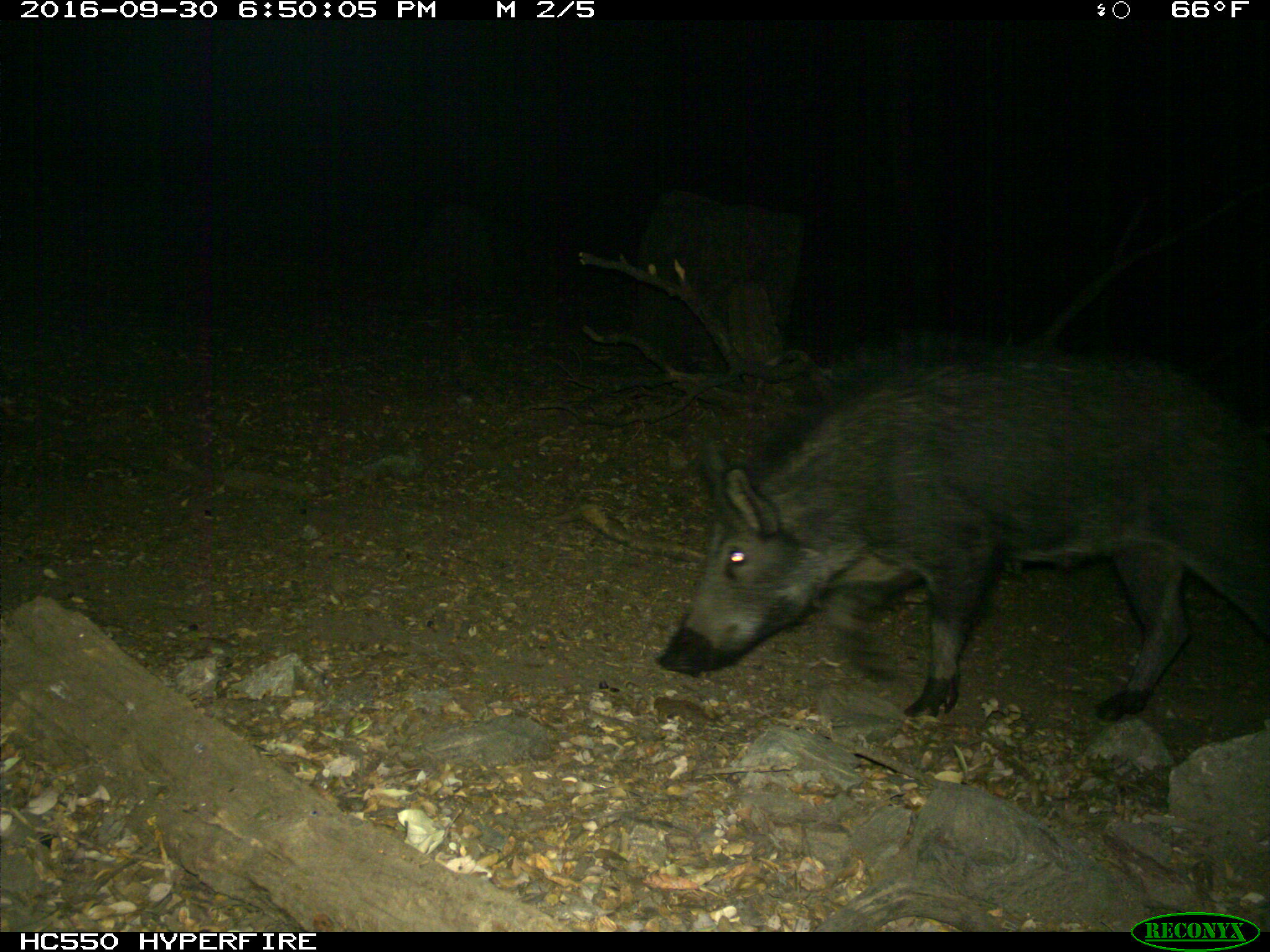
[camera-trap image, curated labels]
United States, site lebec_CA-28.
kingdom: Animalia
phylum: Chordata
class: Mammalia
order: Artiodactyla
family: Suidae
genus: Sus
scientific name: Sus scrofa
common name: wild boar